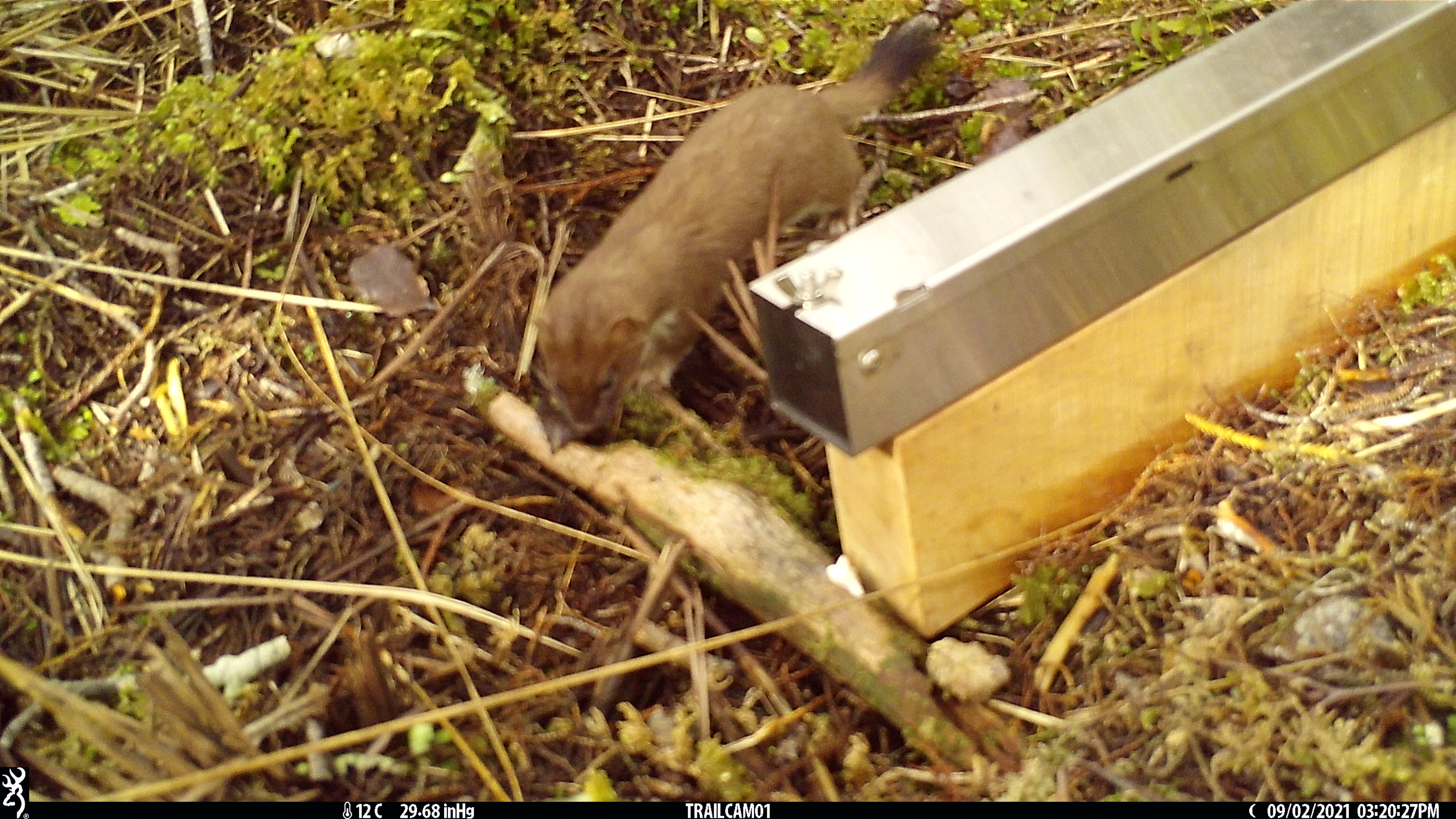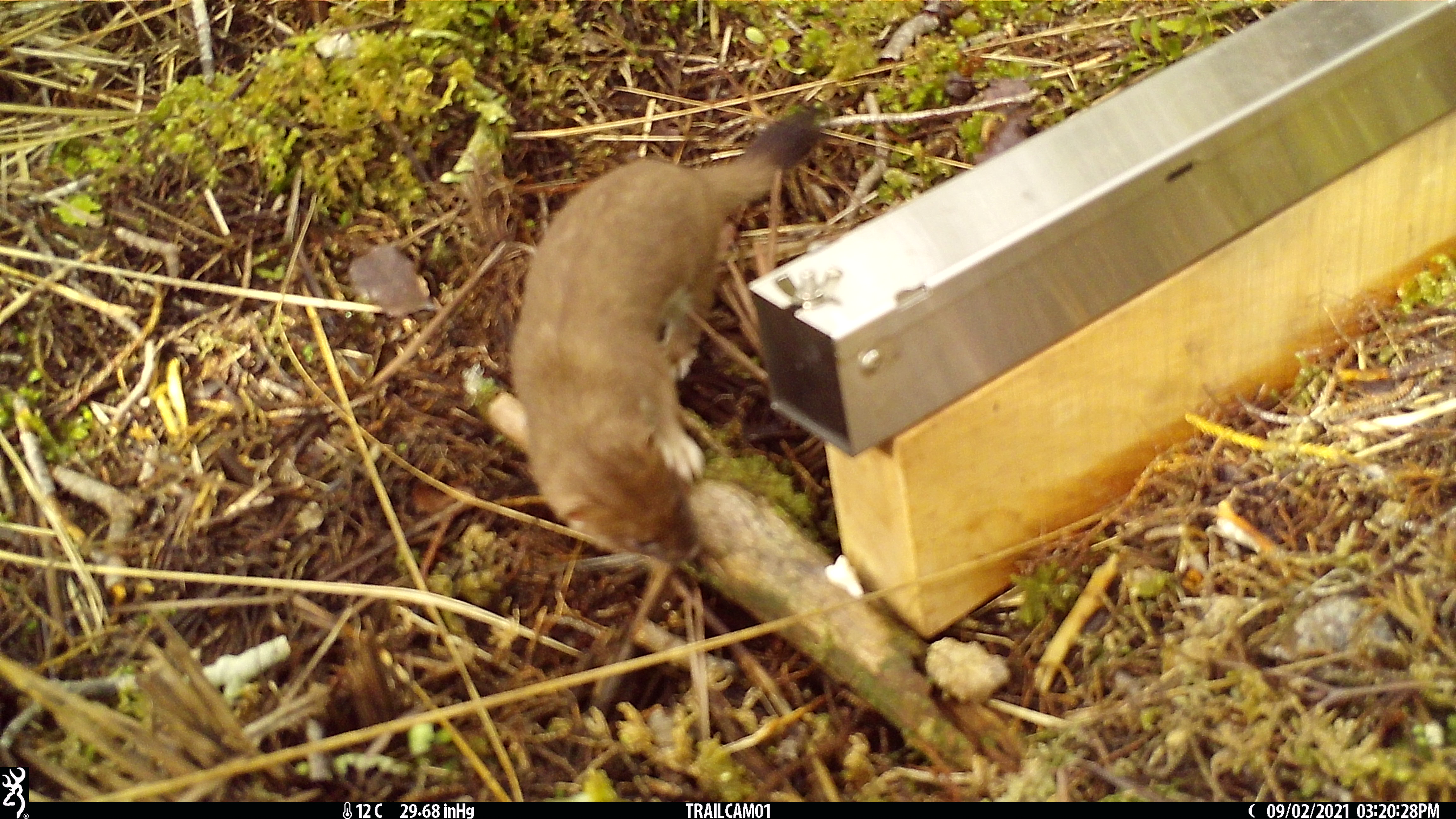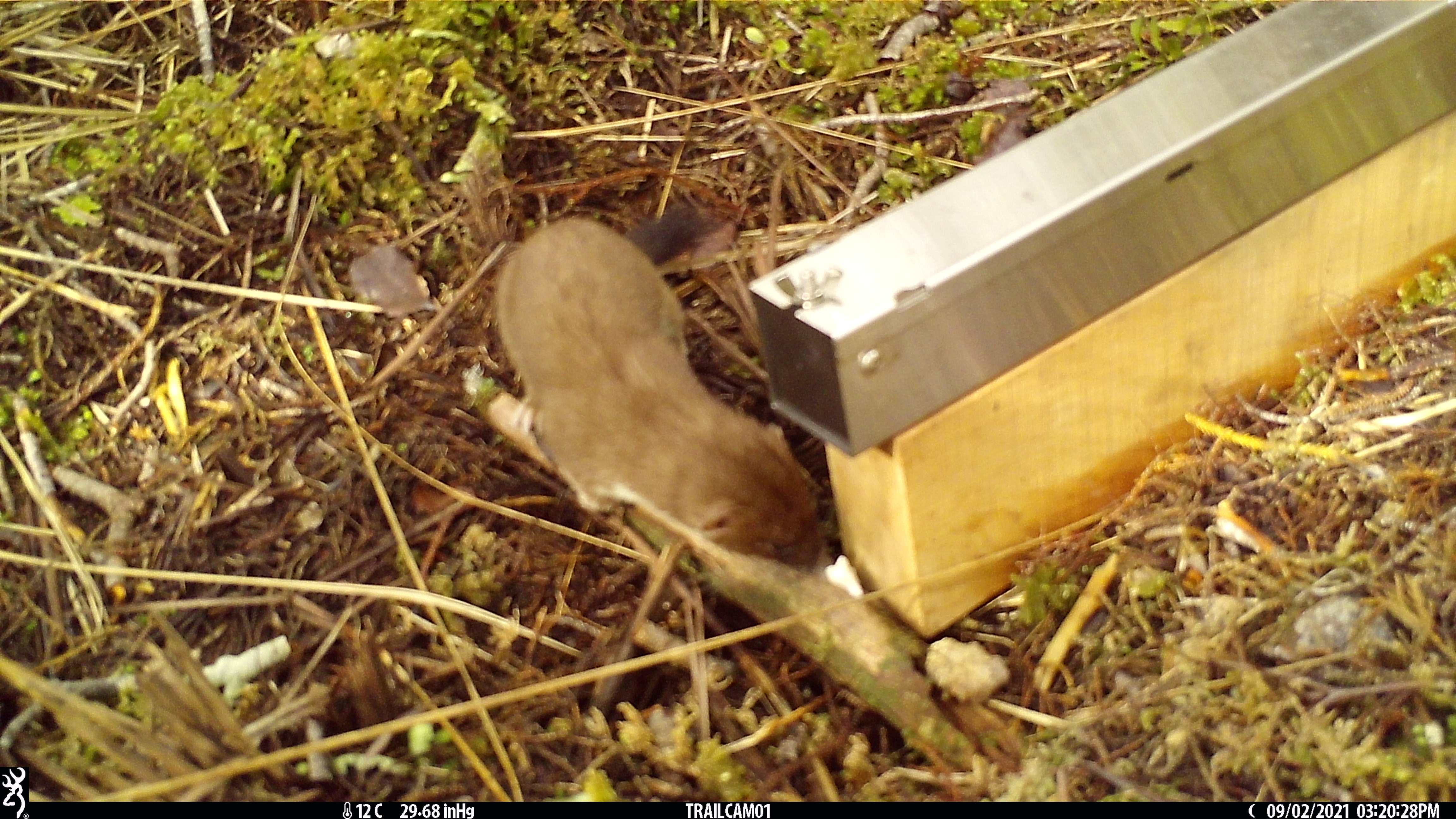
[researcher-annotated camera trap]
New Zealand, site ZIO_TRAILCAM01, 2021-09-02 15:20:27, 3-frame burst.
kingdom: Animalia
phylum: Chordata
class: Mammalia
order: Carnivora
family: Mustelidae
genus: Mustela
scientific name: Mustela erminea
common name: stoat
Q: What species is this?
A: Stoat (Mustela erminea).